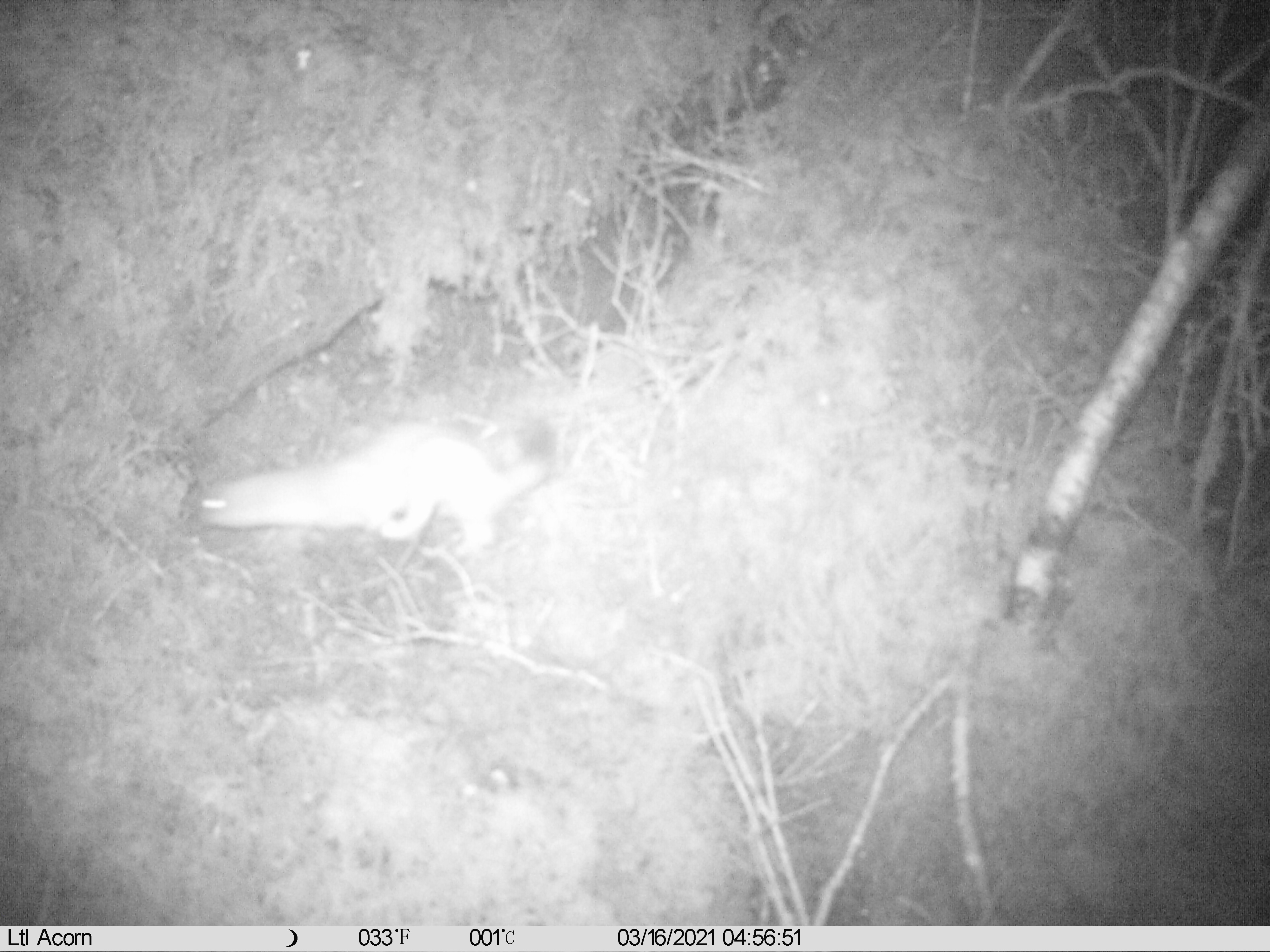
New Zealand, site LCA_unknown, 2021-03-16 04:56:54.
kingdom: Animalia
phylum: Chordata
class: Mammalia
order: Carnivora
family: Mustelidae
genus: Mustela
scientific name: Mustela erminea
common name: stoat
Stoat (Mustela erminea).